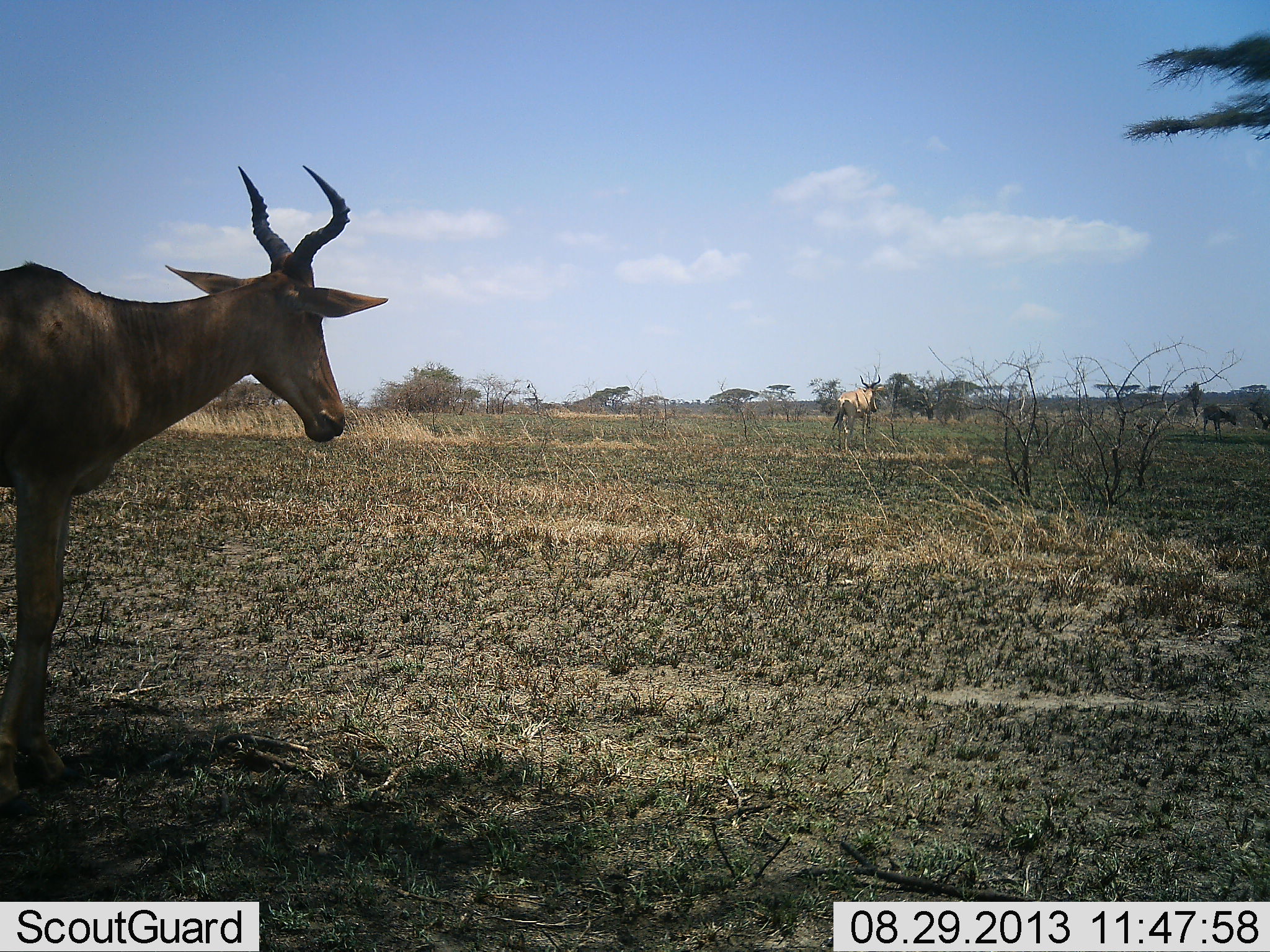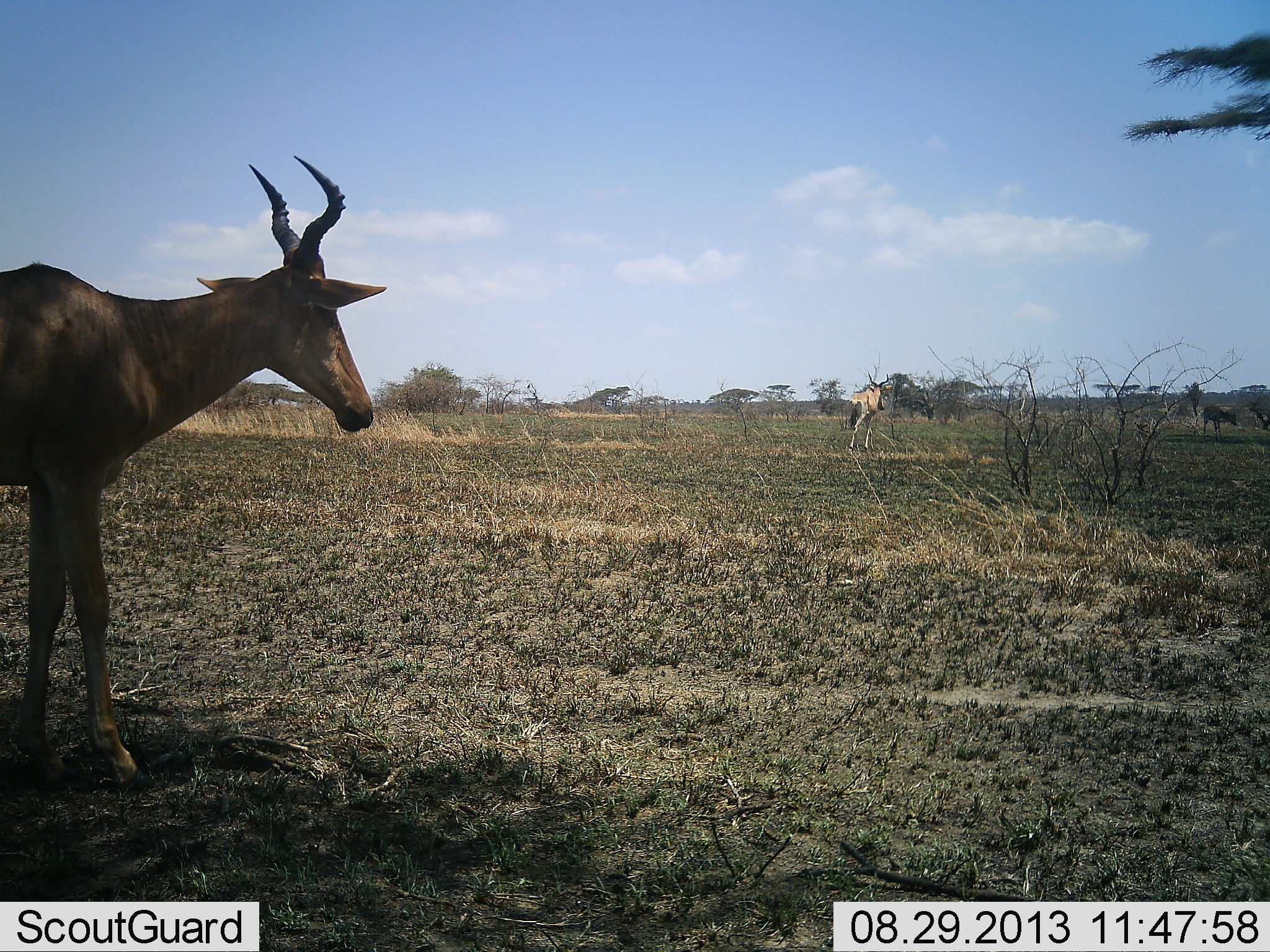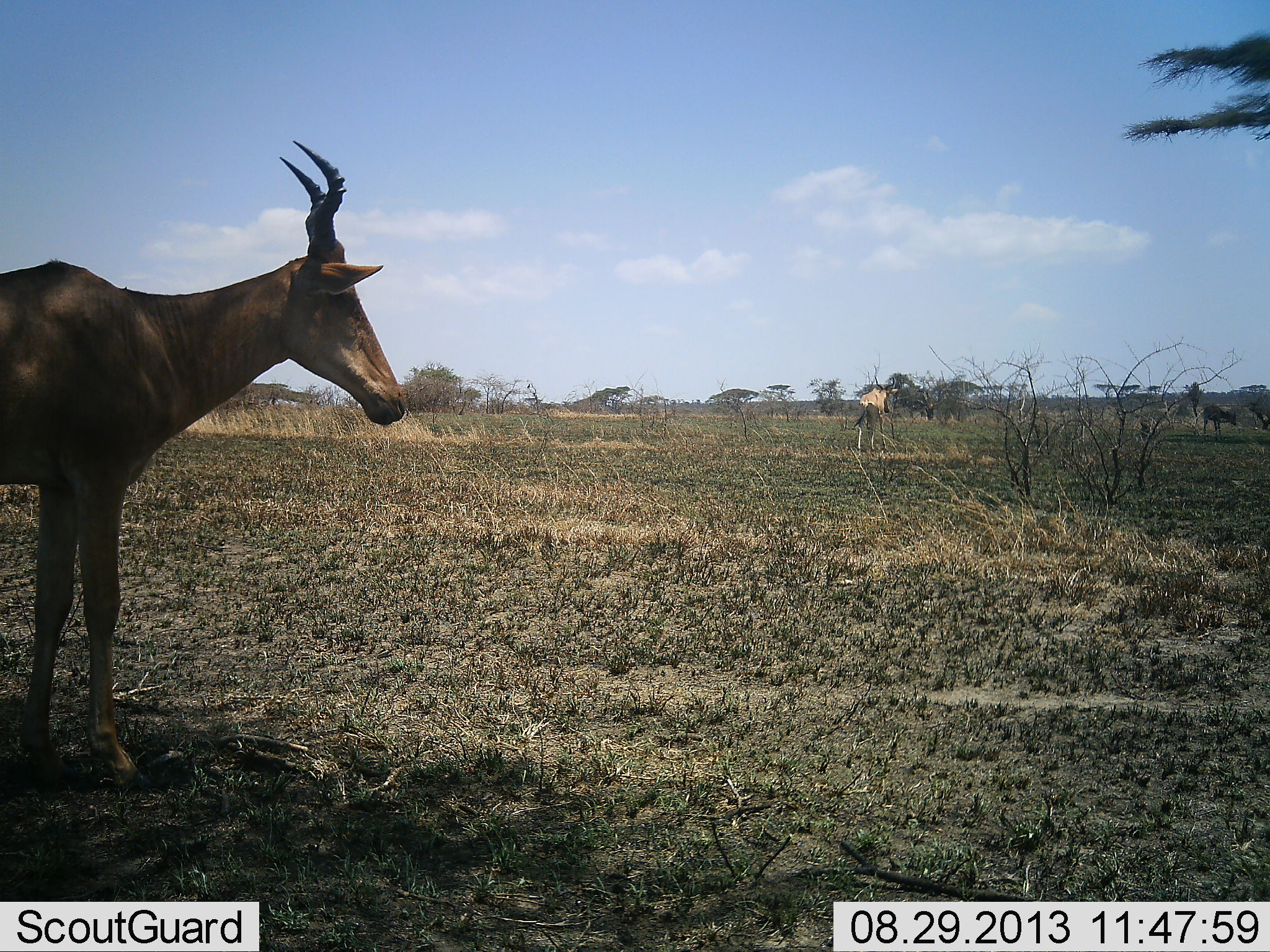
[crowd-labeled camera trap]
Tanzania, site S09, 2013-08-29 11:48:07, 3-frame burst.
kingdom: Animalia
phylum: Chordata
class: Mammalia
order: Artiodactyla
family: Bovidae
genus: Alcelaphus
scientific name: Alcelaphus buselaphus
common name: hartebeest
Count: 2.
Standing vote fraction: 52%.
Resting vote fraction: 0%.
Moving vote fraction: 88%.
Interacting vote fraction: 0%.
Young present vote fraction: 4%.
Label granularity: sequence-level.